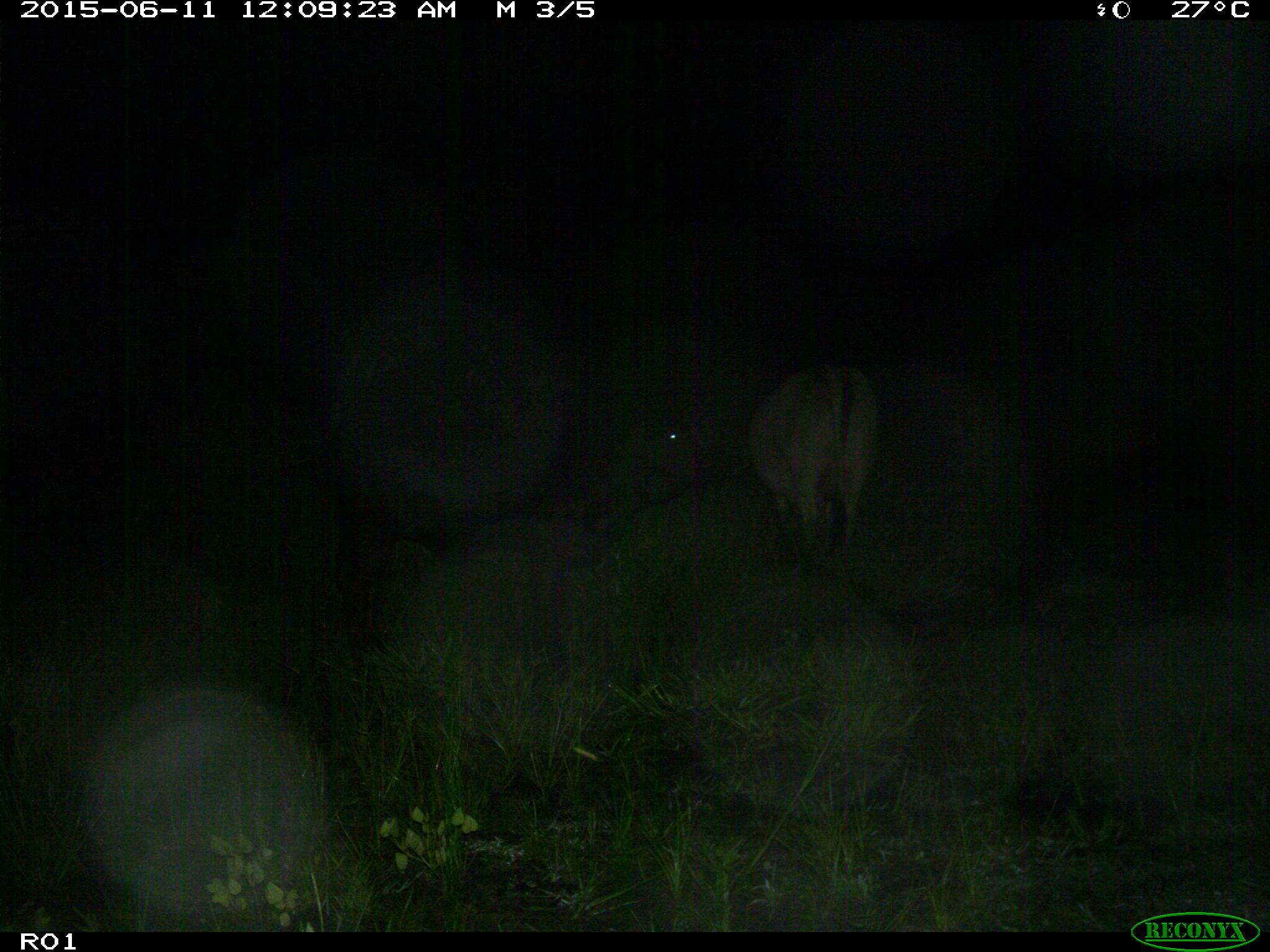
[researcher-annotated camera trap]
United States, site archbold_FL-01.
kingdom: Animalia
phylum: Chordata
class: Mammalia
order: Artiodactyla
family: Bovidae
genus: Bos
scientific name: Bos taurus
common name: domestic cow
Bos taurus (domestic cow).